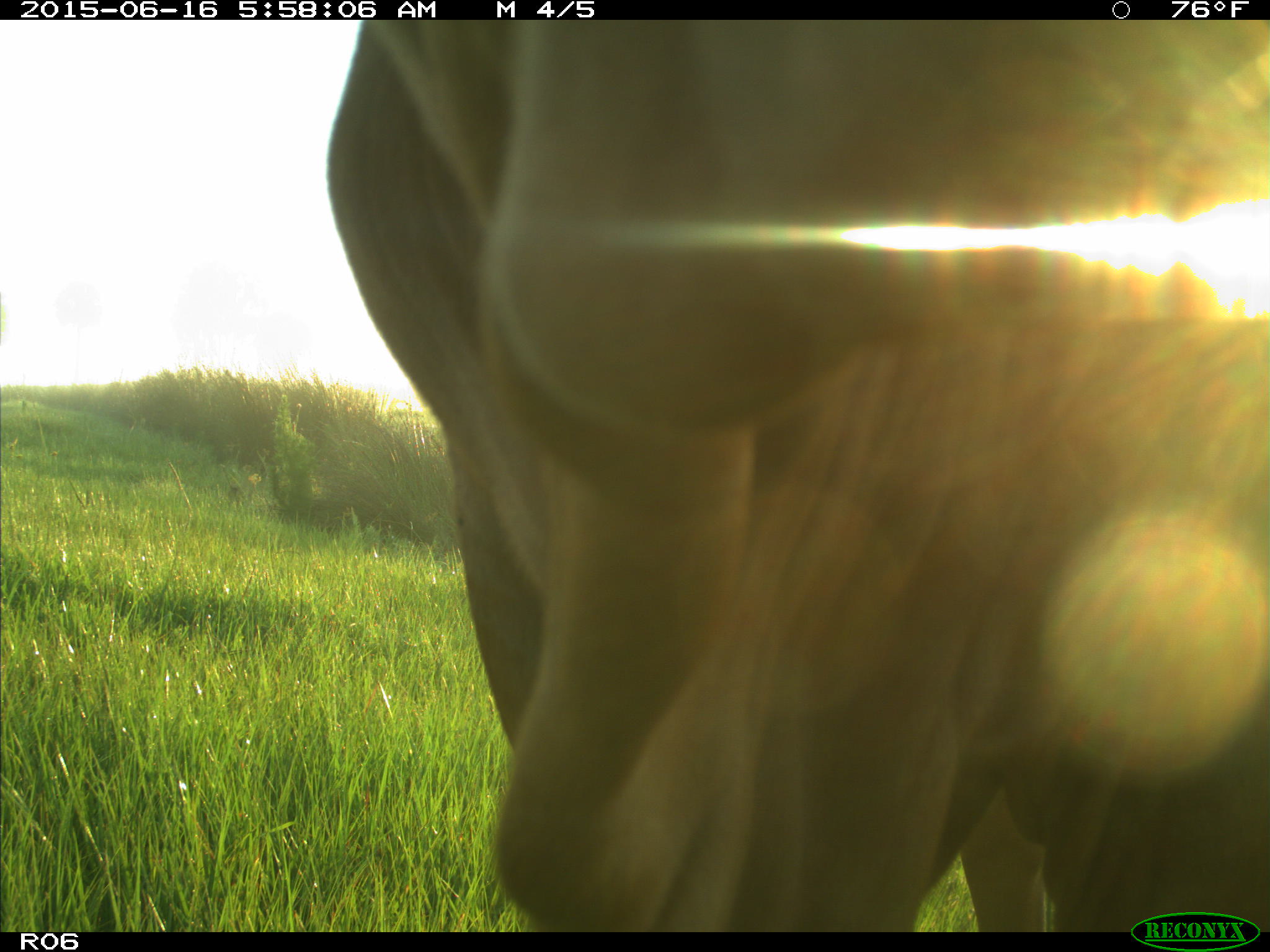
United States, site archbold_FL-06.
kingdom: Animalia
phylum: Chordata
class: Mammalia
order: Artiodactyla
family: Bovidae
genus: Bos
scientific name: Bos taurus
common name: domestic cow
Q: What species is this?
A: Bos taurus (domestic cow).